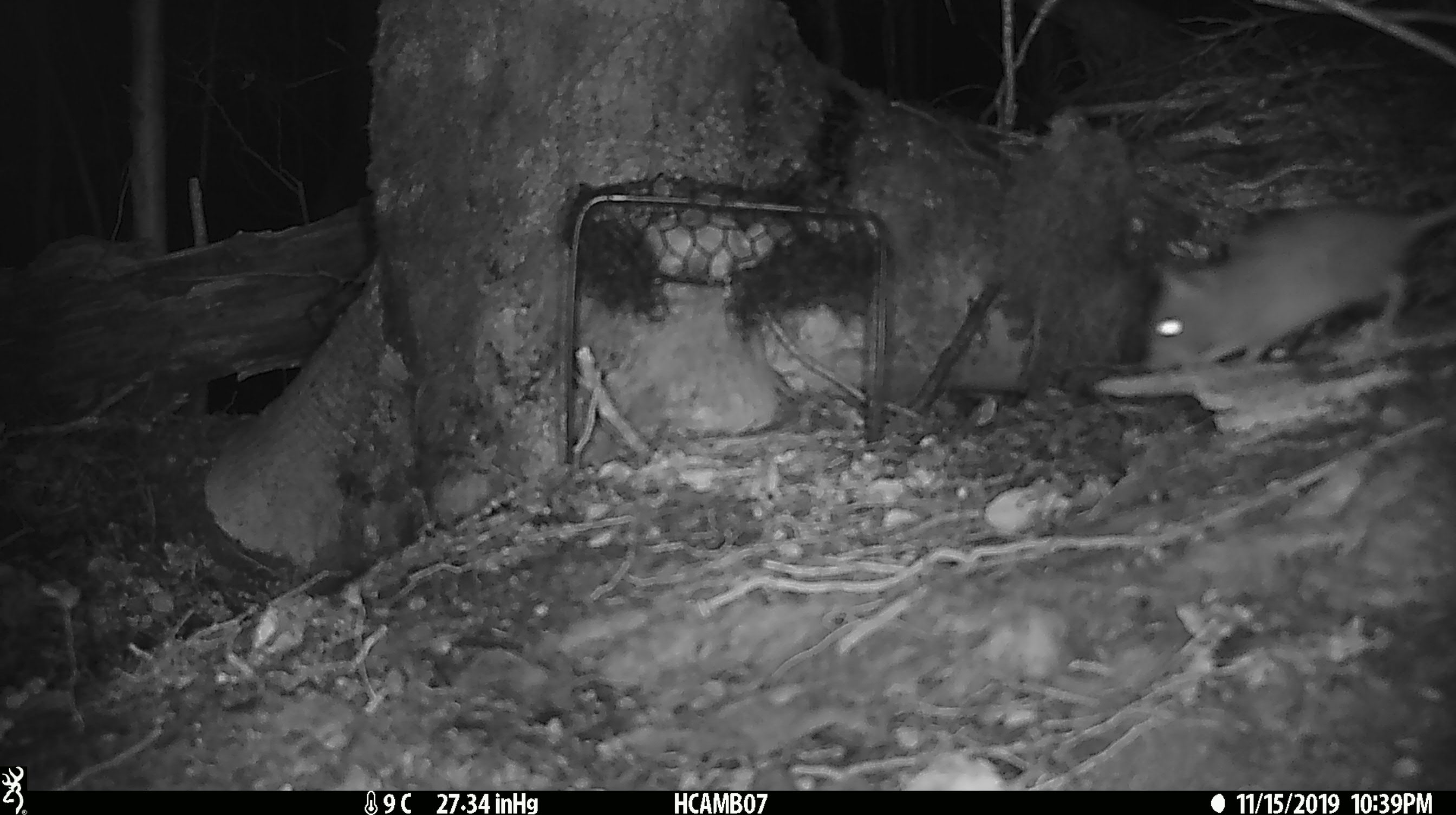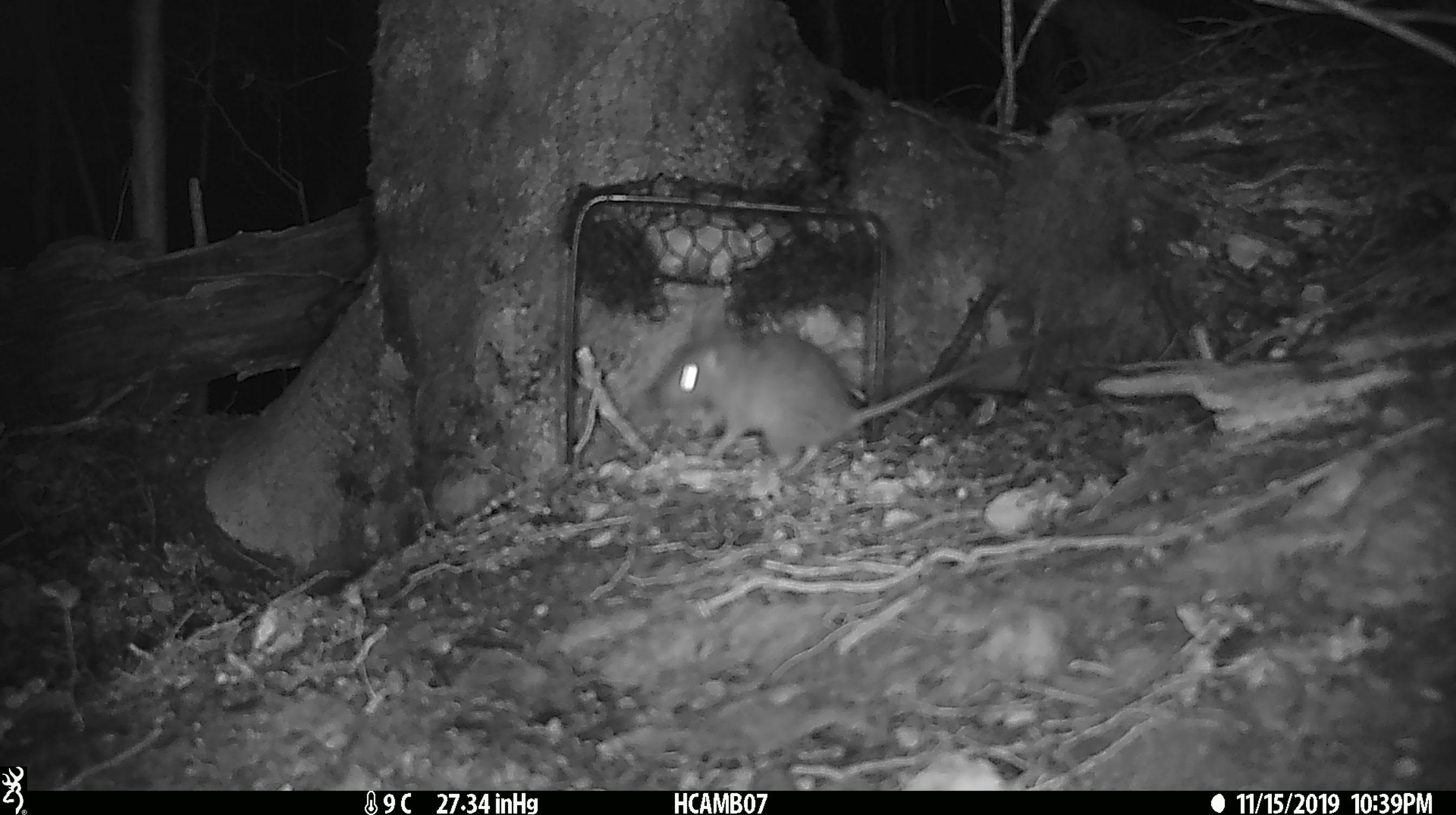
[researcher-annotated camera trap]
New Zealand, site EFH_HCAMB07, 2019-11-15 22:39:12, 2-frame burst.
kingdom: Animalia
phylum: Chordata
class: Mammalia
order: Rodentia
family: Muridae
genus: Mus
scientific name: Mus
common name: mouse